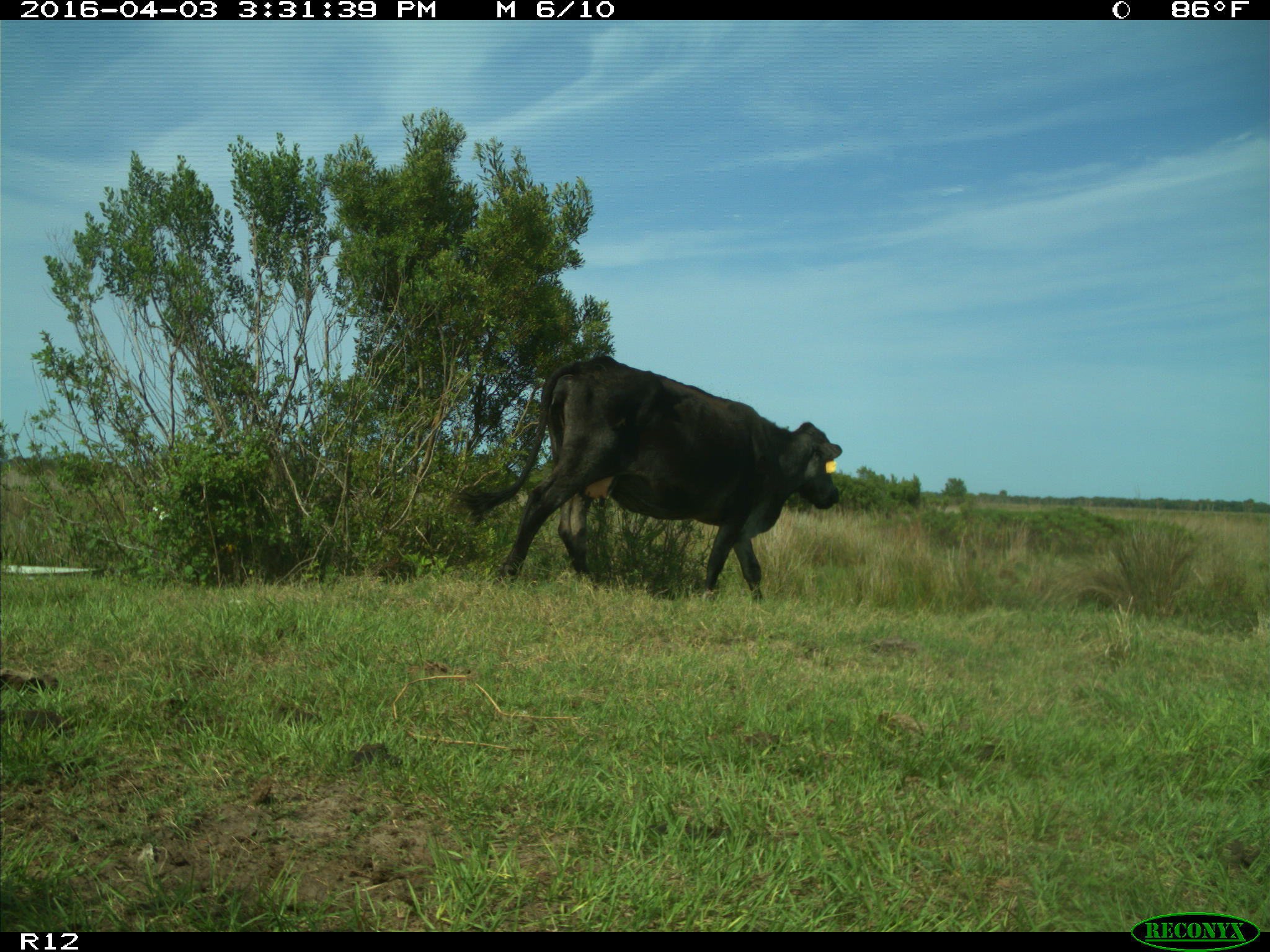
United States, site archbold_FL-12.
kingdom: Animalia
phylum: Chordata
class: Mammalia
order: Artiodactyla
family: Bovidae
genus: Bos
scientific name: Bos taurus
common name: domestic cow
Bos taurus (domestic cow).